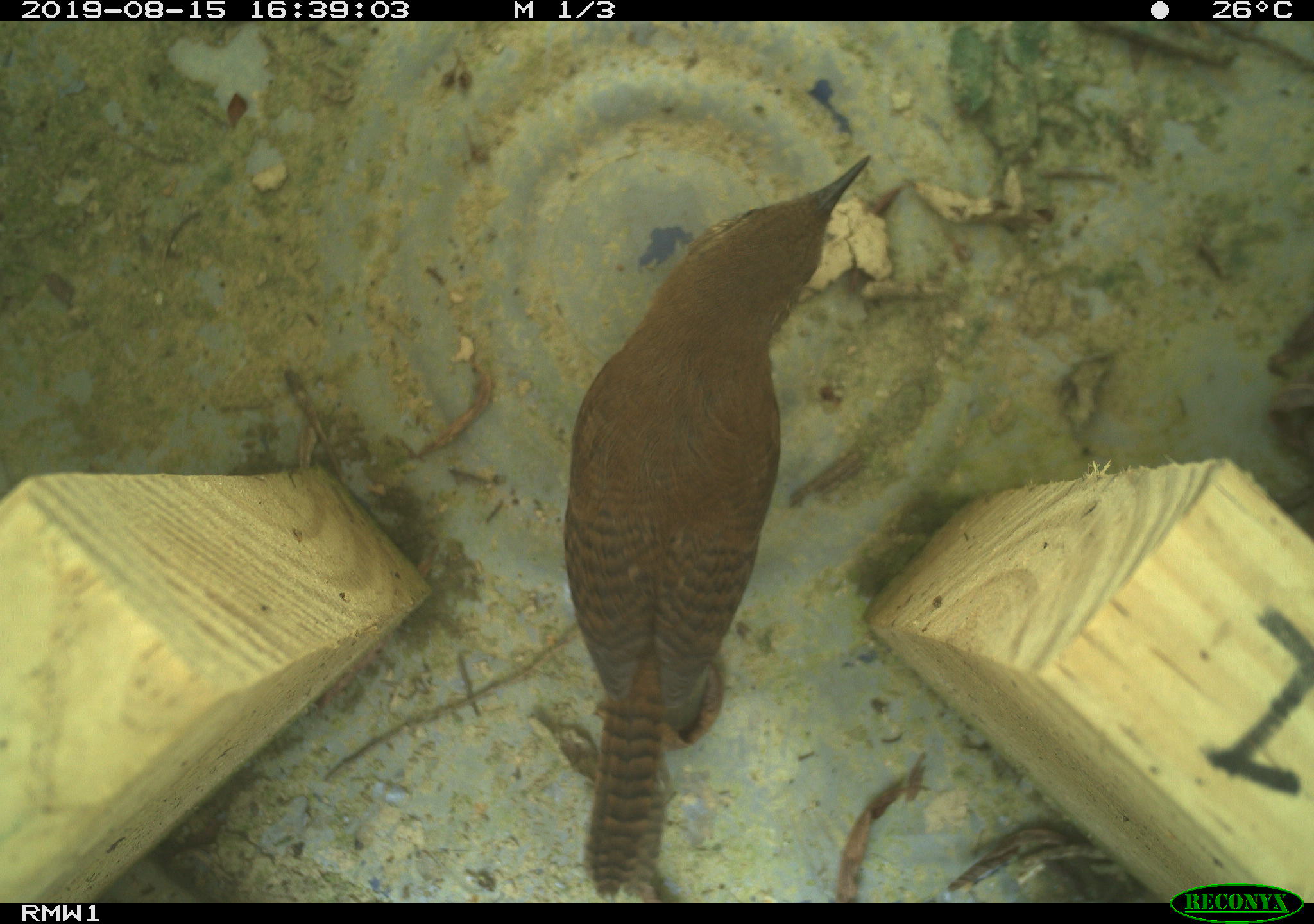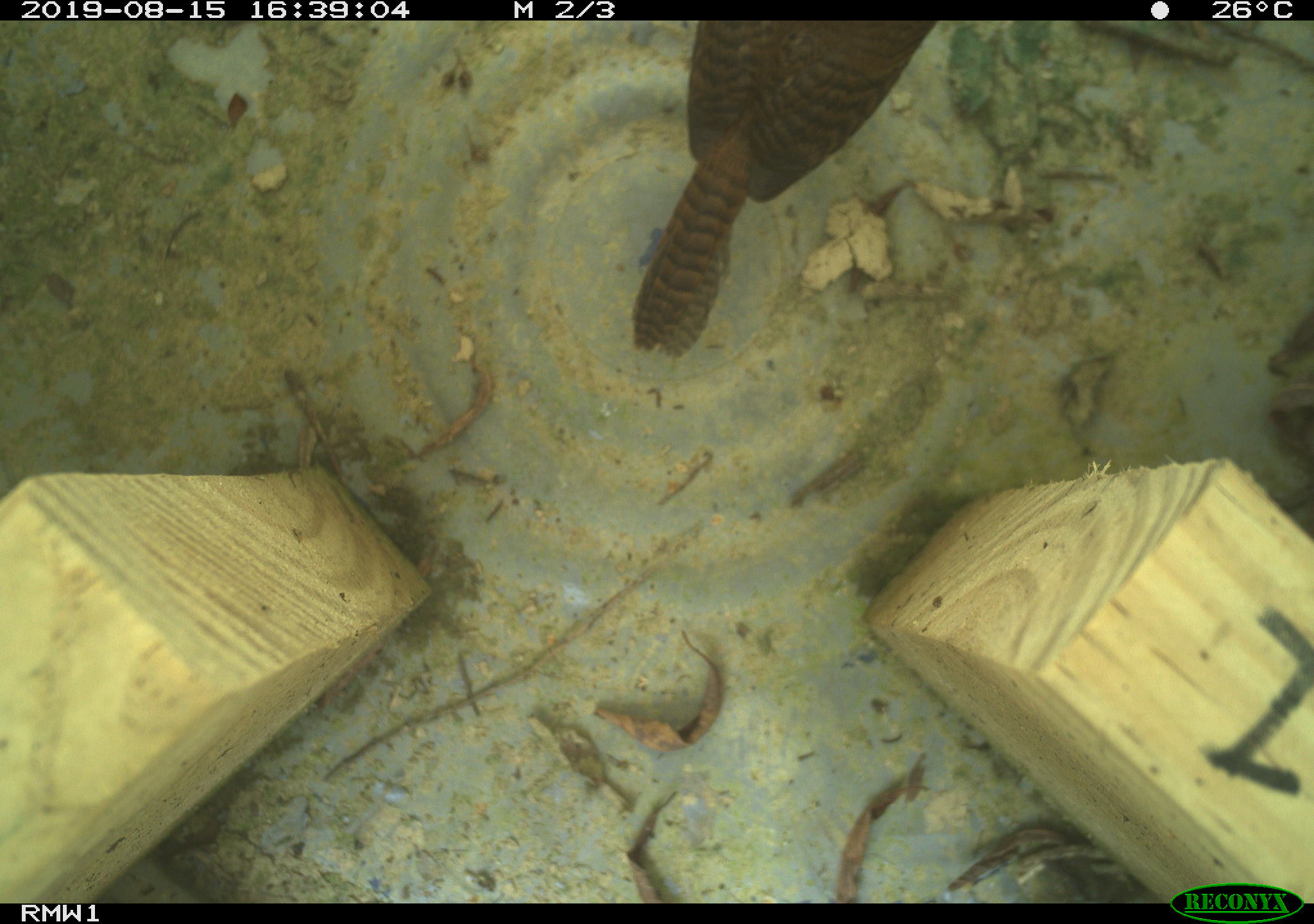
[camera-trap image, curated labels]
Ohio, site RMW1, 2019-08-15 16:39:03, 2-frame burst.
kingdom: Animalia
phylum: Chordata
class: Aves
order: Passeriformes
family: Troglodytidae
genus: Troglodytes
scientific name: Troglodytes aedon aedon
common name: northern house wren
Northern house wren (Troglodytes aedon aedon).